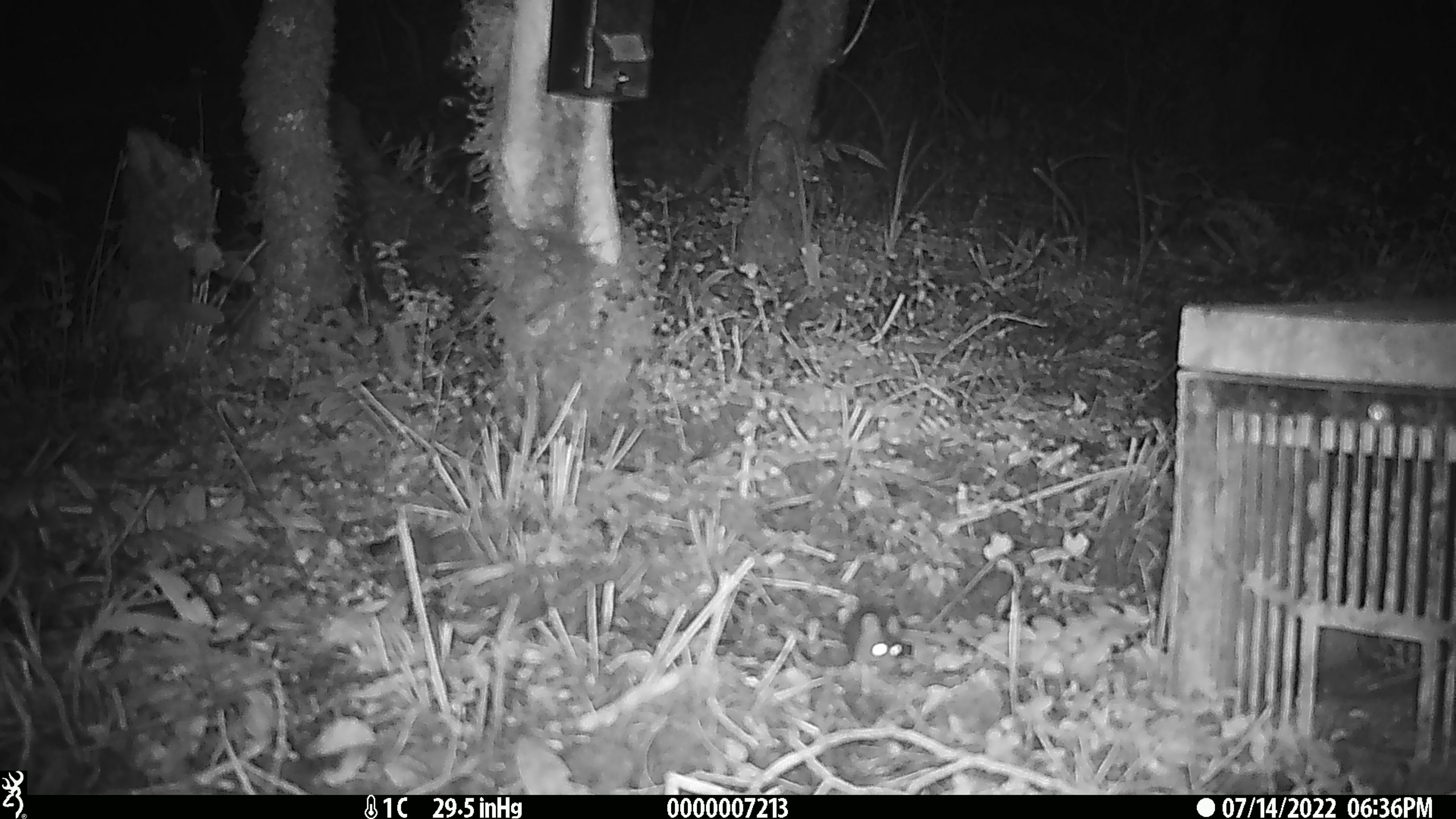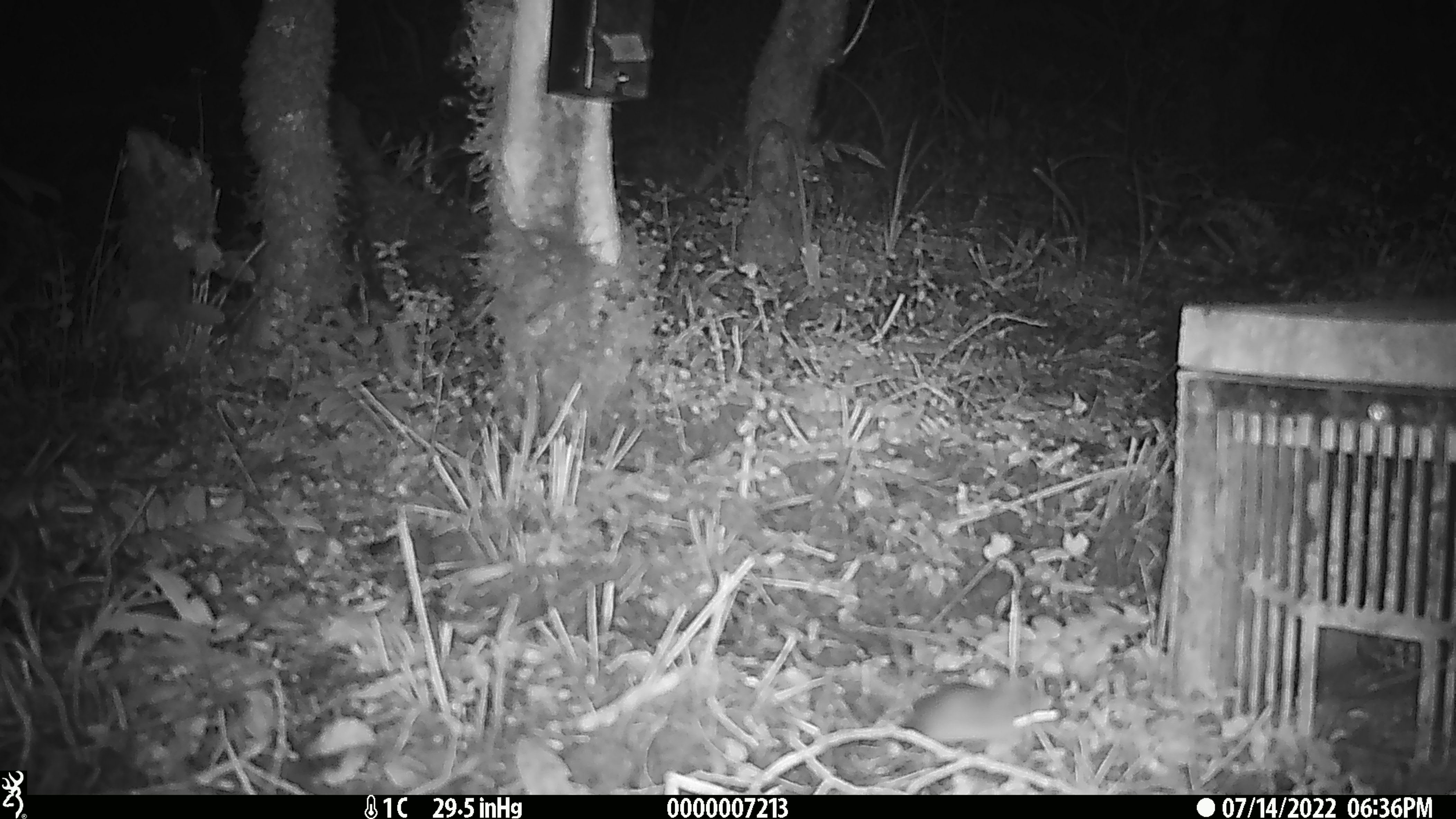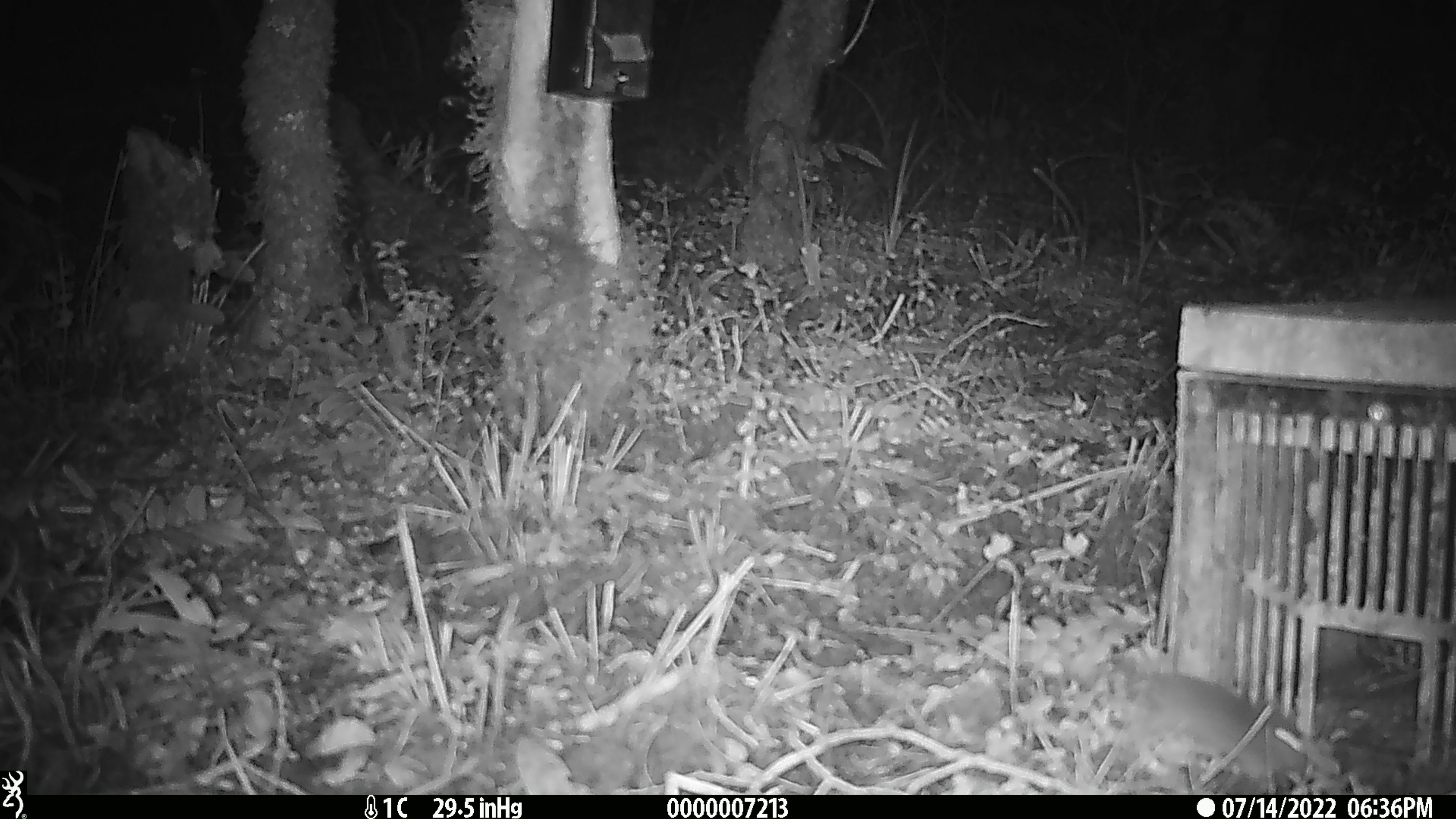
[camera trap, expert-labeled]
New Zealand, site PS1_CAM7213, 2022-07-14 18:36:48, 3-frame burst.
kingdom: Animalia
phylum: Chordata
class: Mammalia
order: Rodentia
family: Muridae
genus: Mus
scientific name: Mus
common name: mouse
Mouse (Mus).